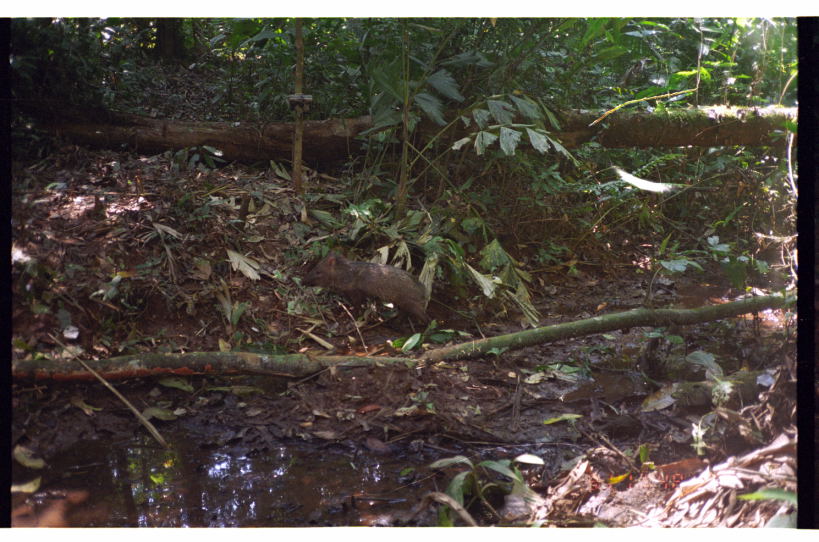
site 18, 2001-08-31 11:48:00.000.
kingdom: Animalia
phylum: Chordata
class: Mammalia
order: Artiodactyla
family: Tayassuidae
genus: Pecari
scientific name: Pecari tajacu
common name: collared peccary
Pecari tajacu (collared peccary).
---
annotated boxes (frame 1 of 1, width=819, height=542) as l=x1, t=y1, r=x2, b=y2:
pecari tajacu: l=298, t=248, r=433, b=332